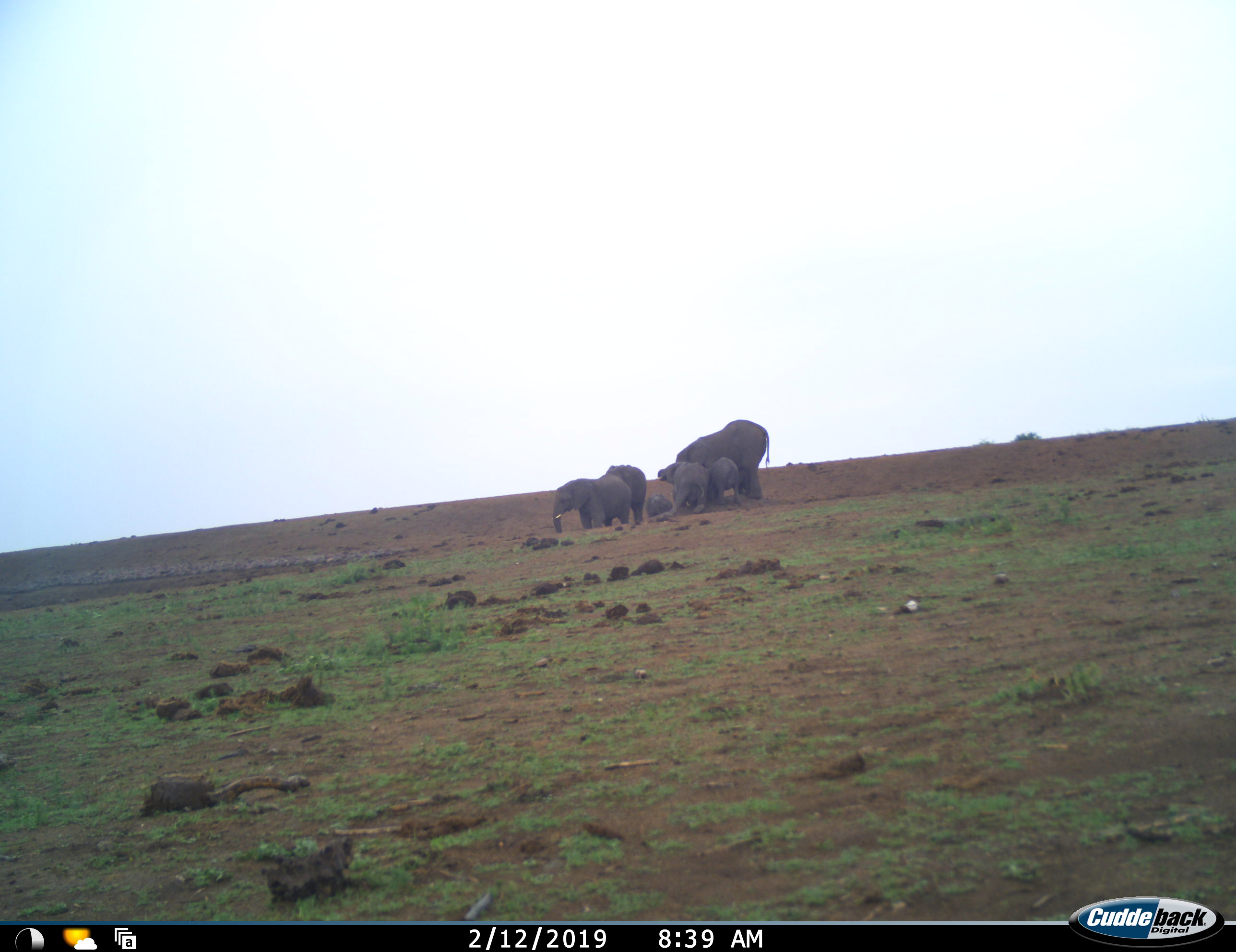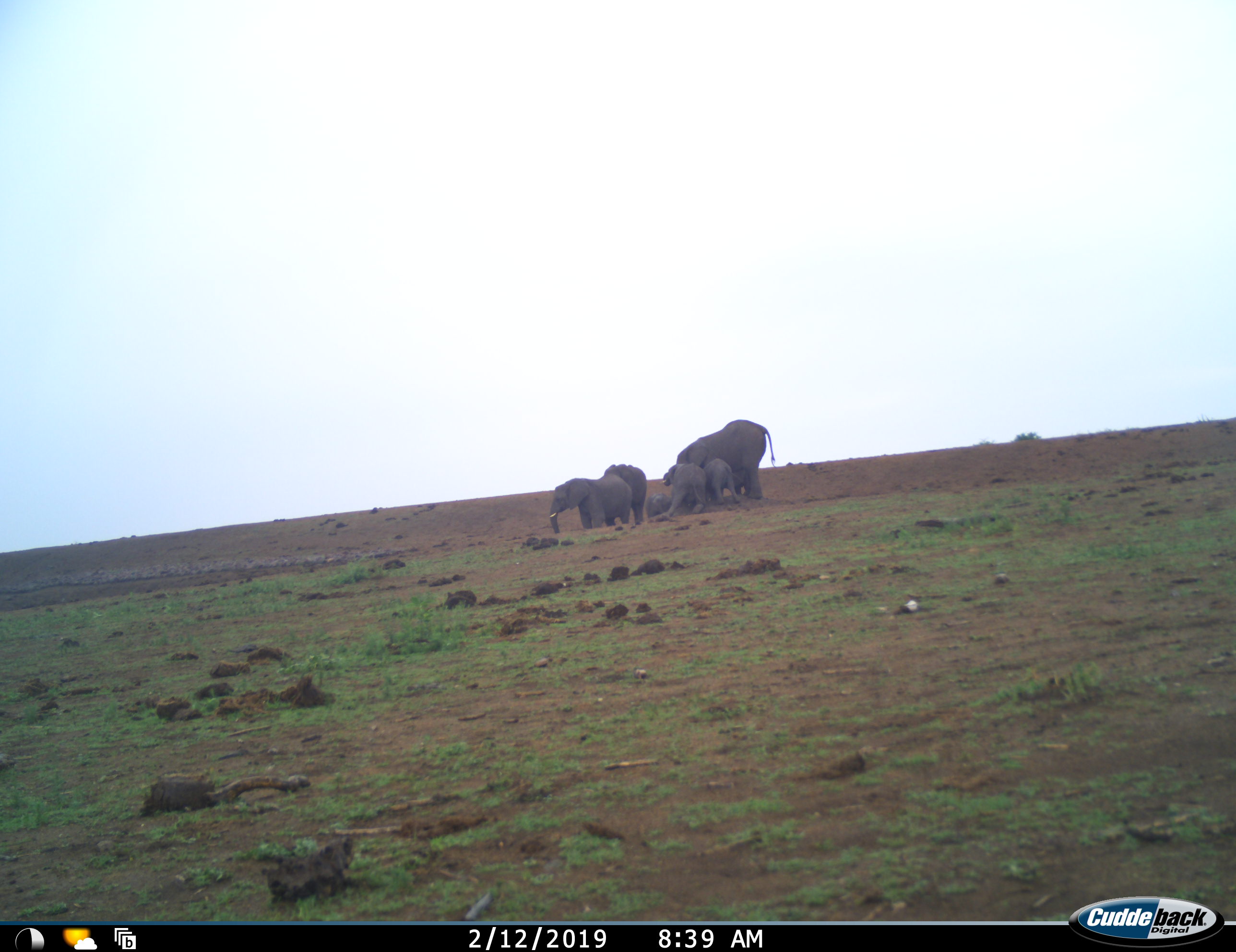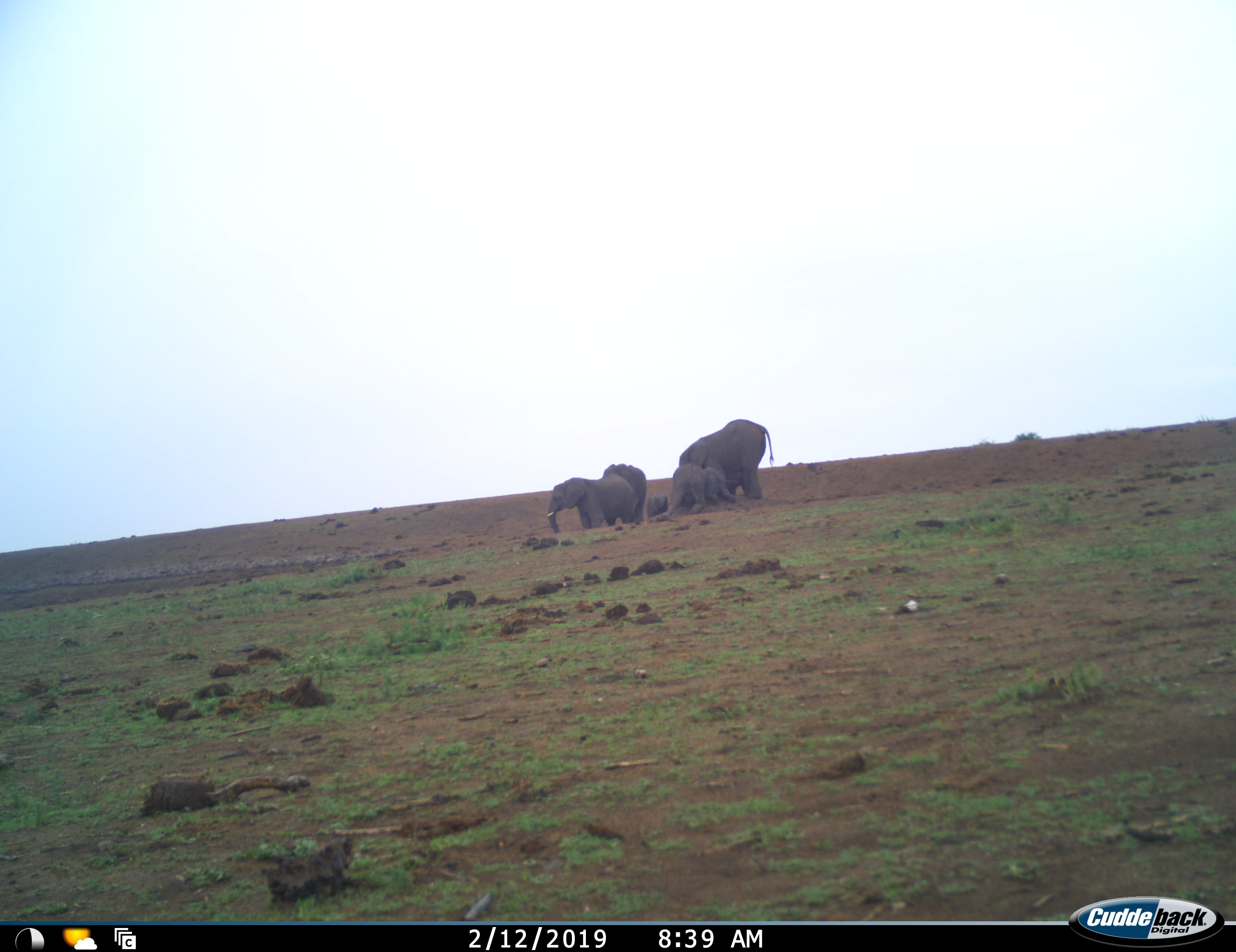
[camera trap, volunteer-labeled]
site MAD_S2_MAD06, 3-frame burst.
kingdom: Animalia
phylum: Chordata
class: Mammalia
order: Proboscidea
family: Elephantidae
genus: Loxodonta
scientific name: Loxodonta africana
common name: african bush elephant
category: elephant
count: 6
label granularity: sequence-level